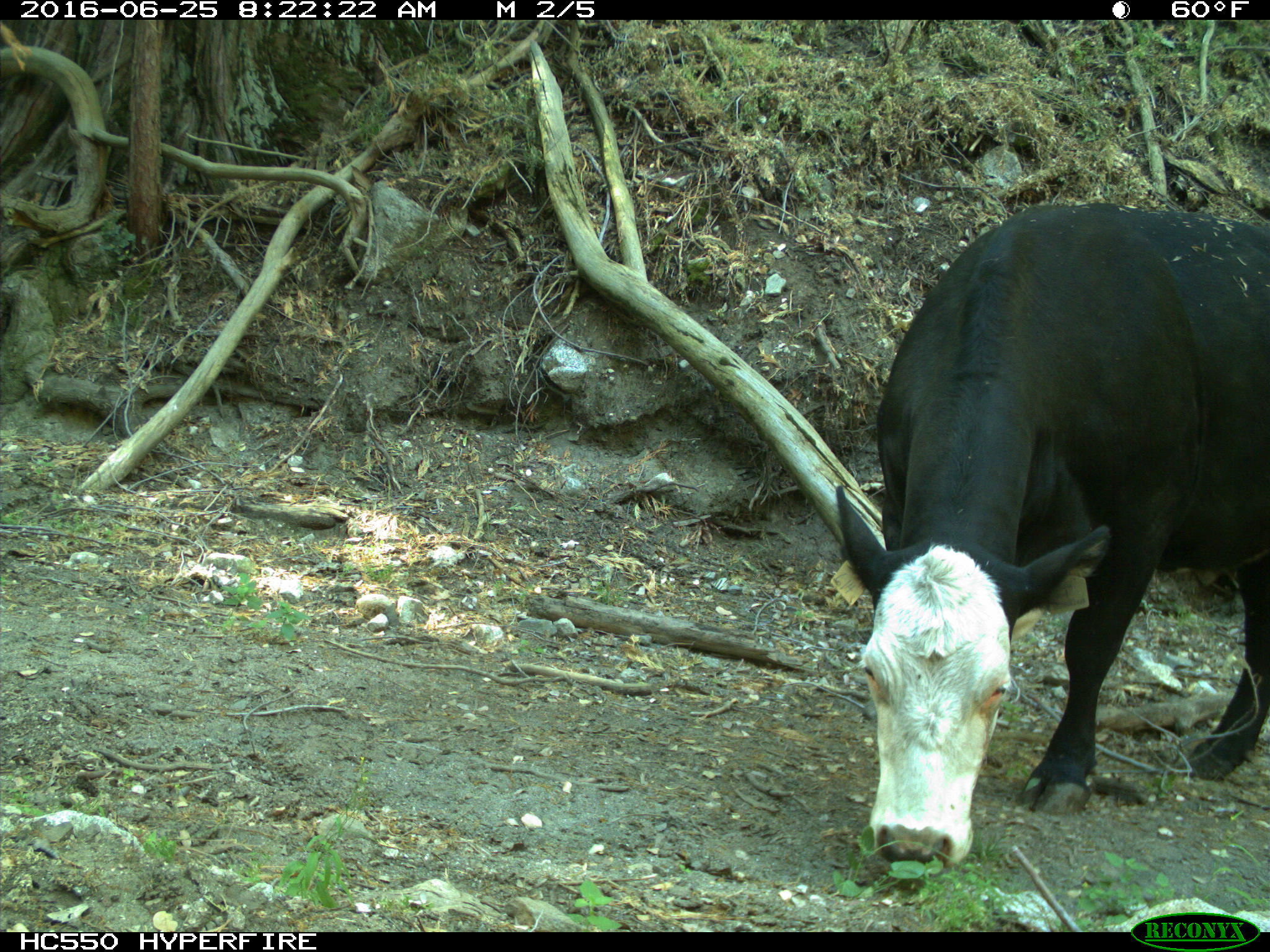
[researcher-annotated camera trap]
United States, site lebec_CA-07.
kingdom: Animalia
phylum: Chordata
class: Mammalia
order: Artiodactyla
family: Bovidae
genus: Bos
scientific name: Bos taurus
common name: domestic cow